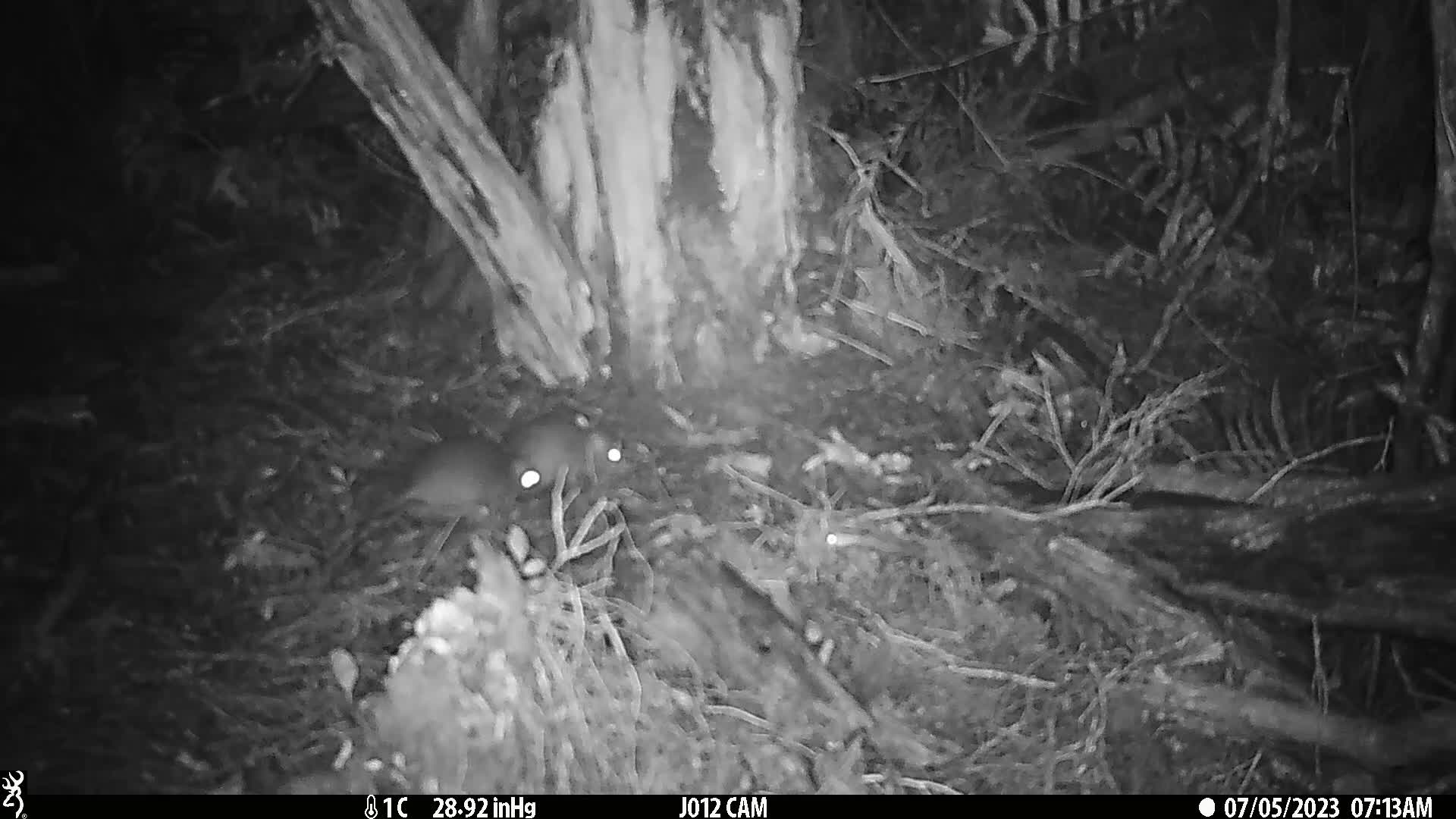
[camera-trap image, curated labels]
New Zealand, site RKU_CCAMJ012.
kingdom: Animalia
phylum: Chordata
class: Mammalia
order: Rodentia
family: Muridae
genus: Rattus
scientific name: Rattus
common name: rat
Rat (Rattus).